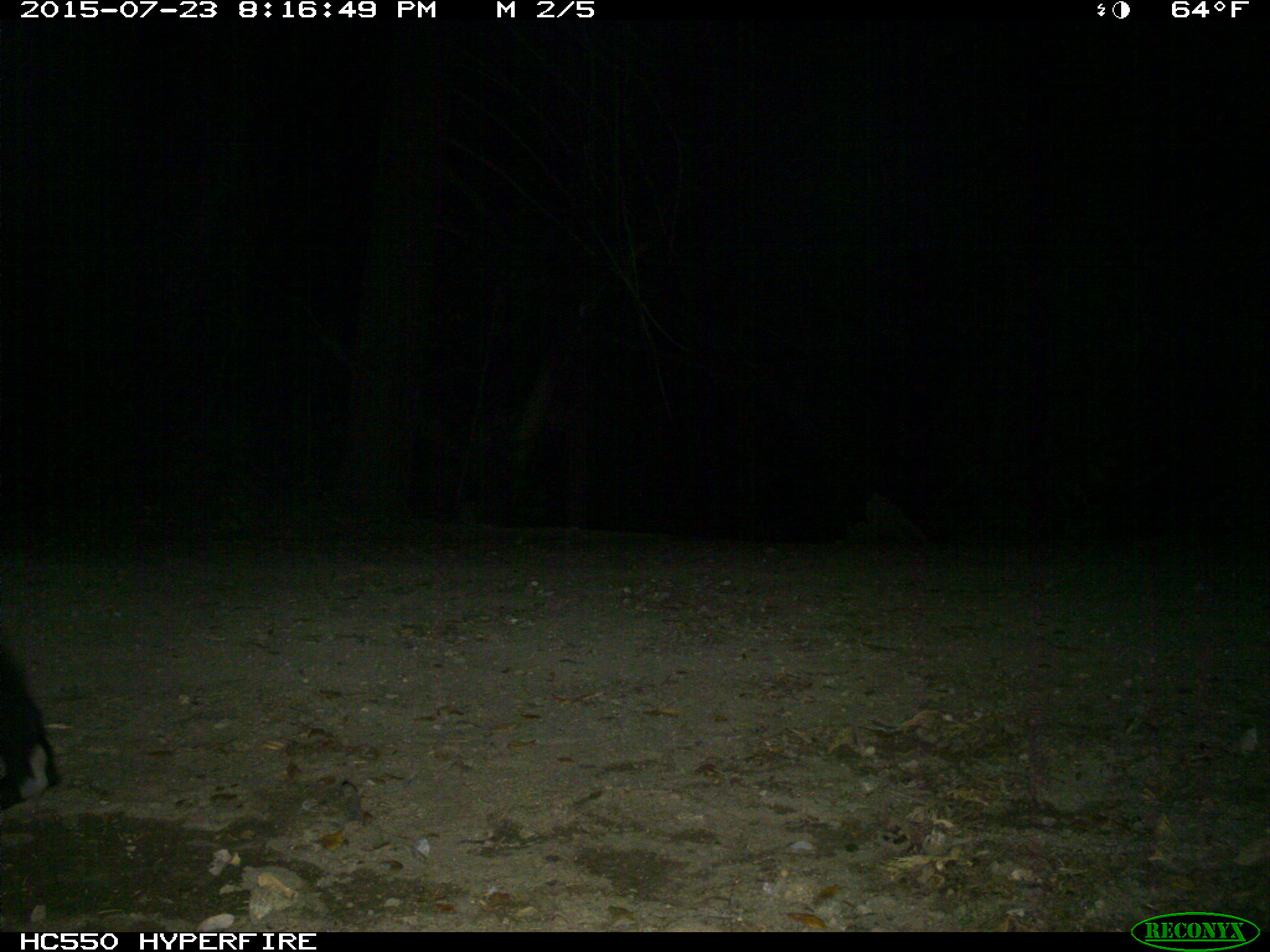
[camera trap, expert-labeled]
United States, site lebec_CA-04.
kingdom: Animalia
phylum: Chordata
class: Mammalia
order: Carnivora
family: Ursidae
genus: Ursus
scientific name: Ursus americanus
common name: american black bear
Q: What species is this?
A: Ursus americanus (american black bear).